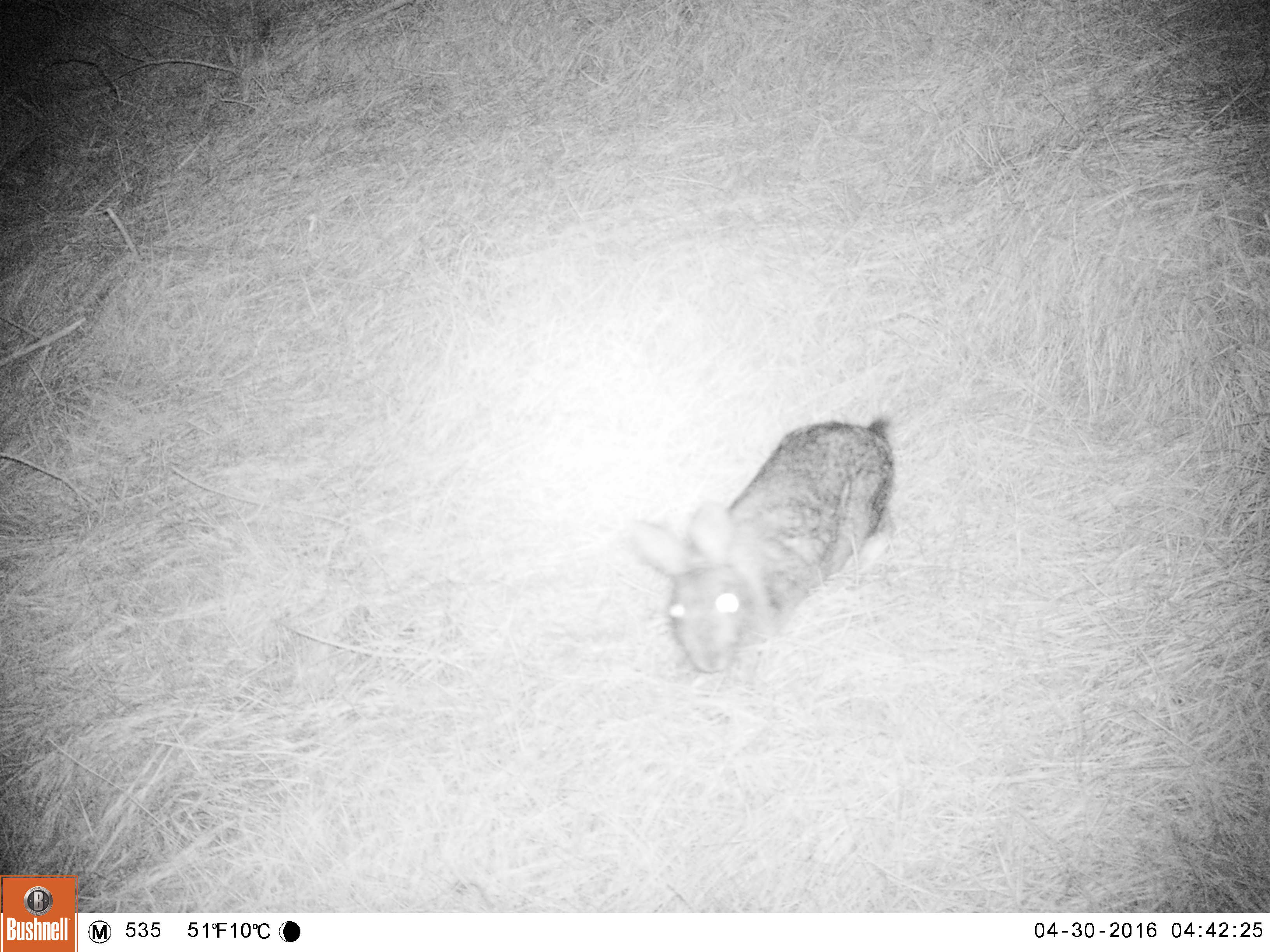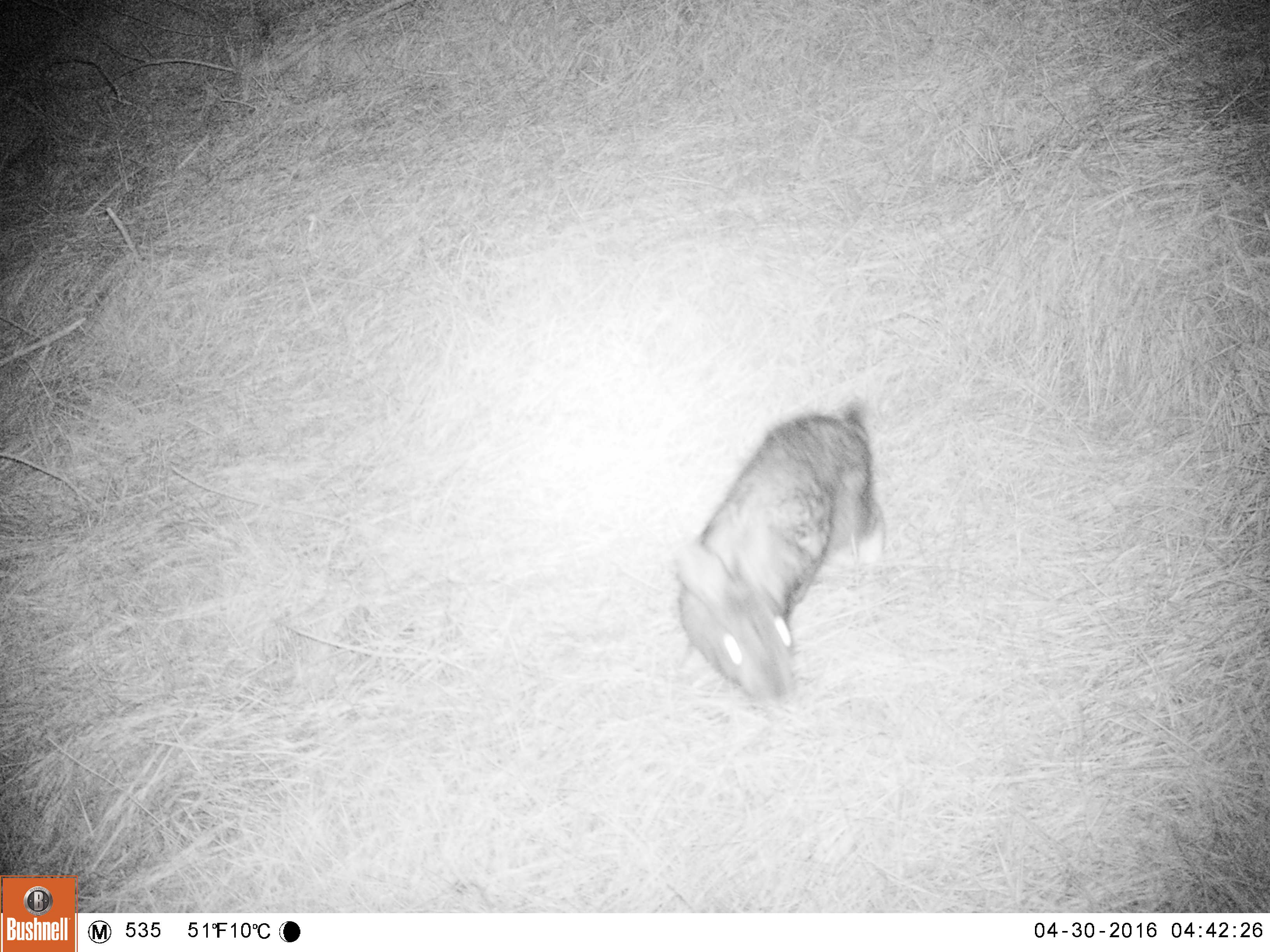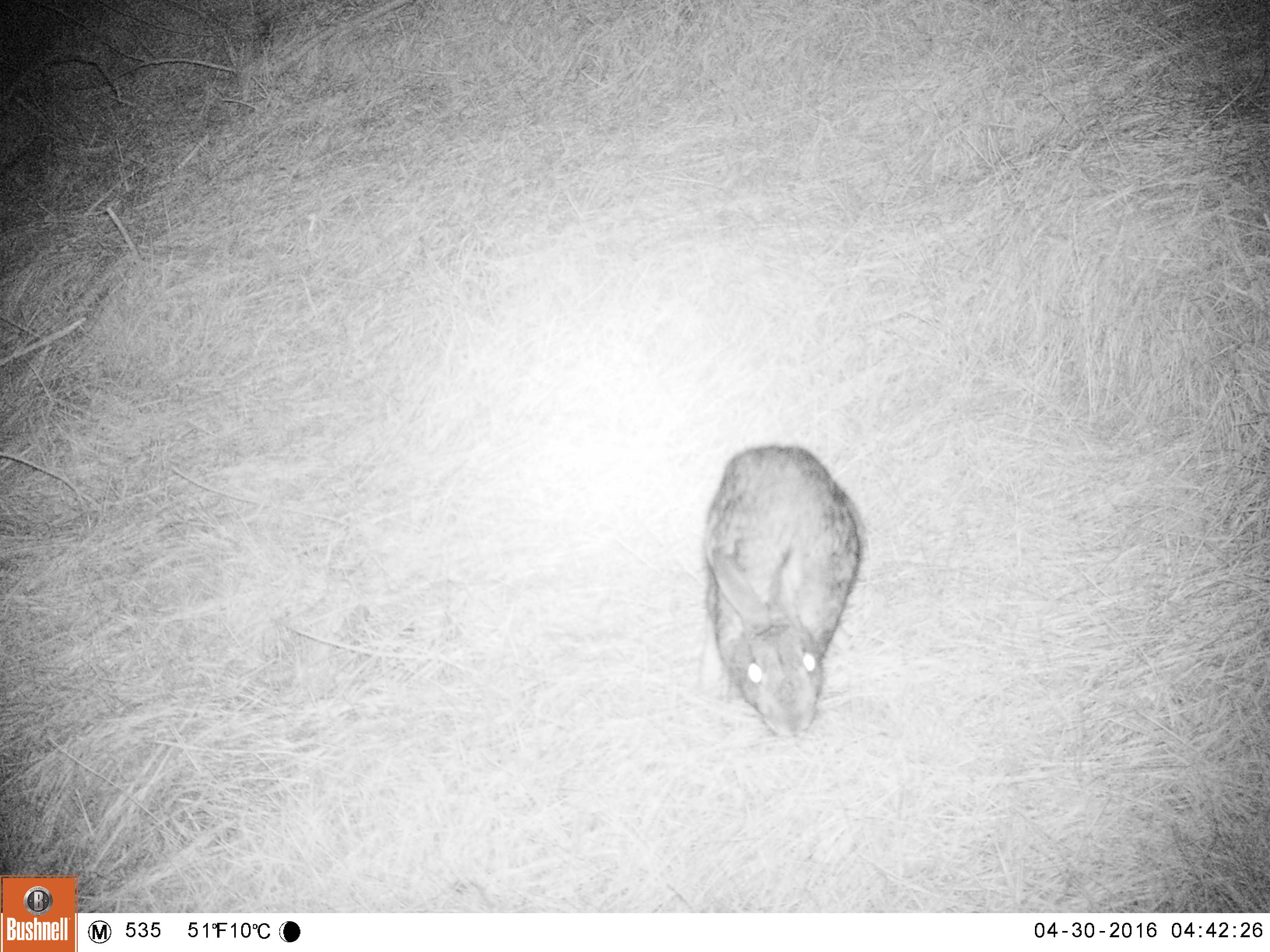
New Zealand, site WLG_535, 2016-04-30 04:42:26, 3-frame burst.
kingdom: Animalia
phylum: Chordata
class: Mammalia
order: Lagomorpha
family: Leporidae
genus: Oryctolagus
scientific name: Oryctolagus cuniculus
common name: european rabbit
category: rabbit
Rabbit (european rabbit) (Oryctolagus cuniculus).